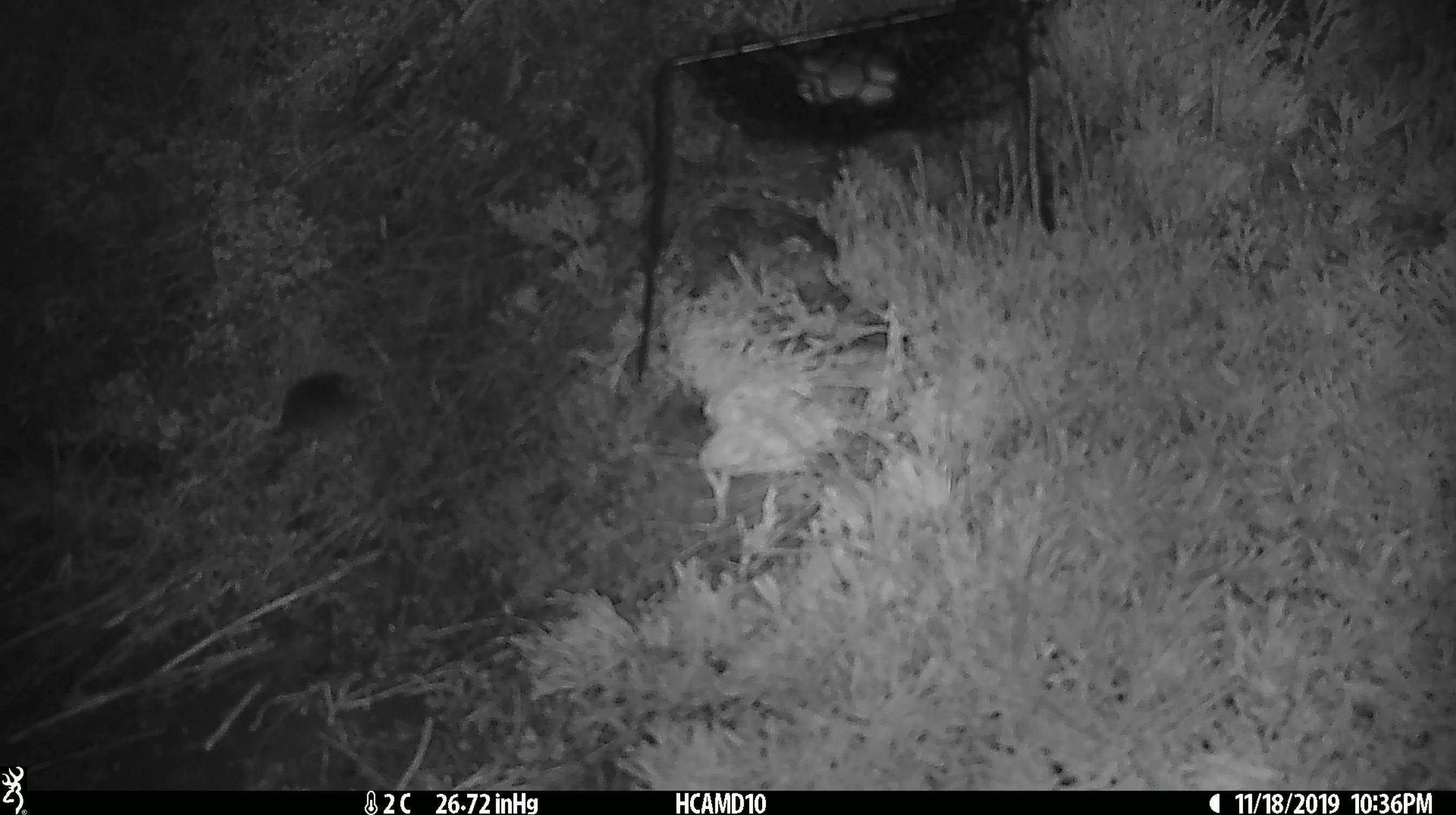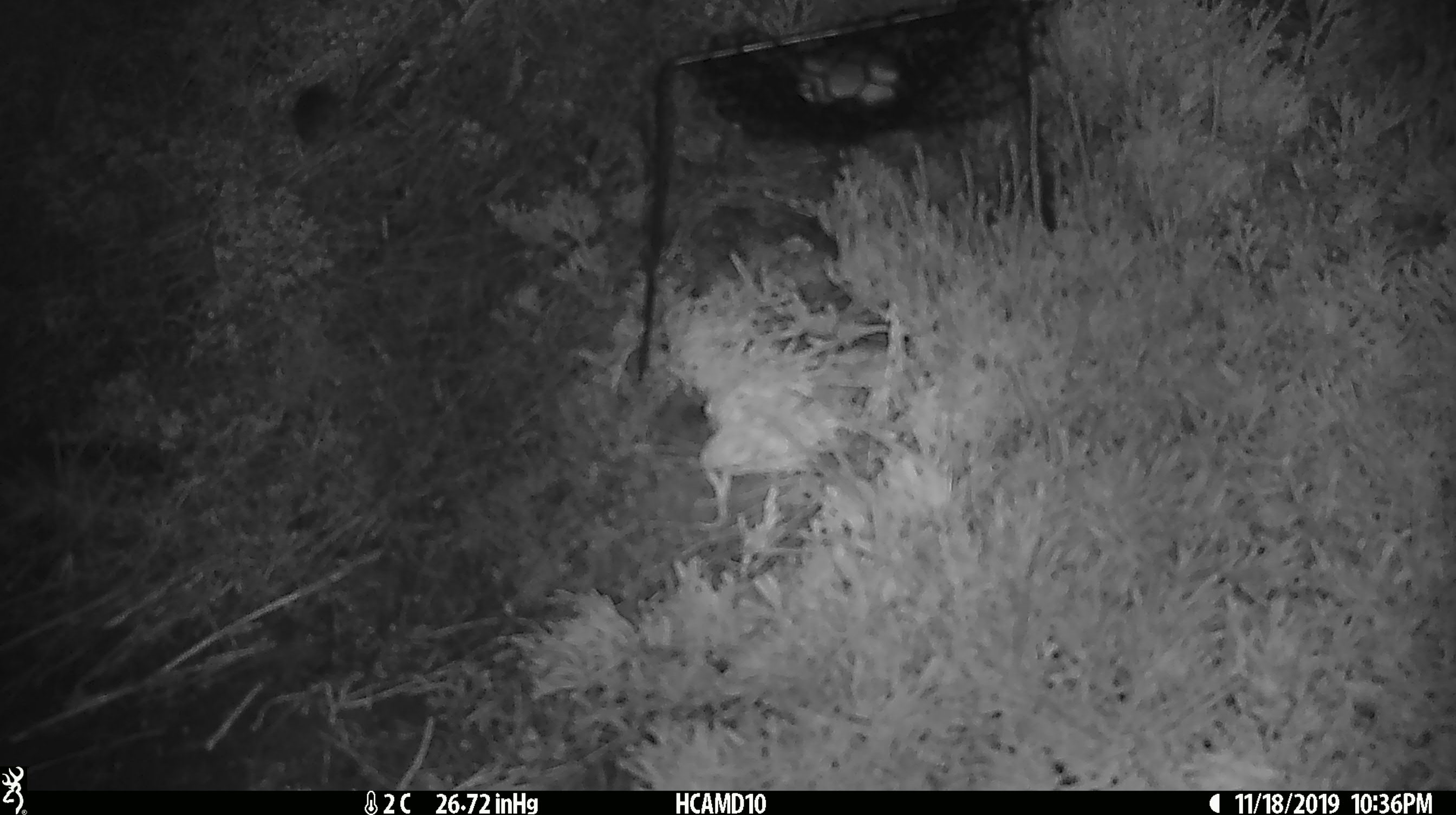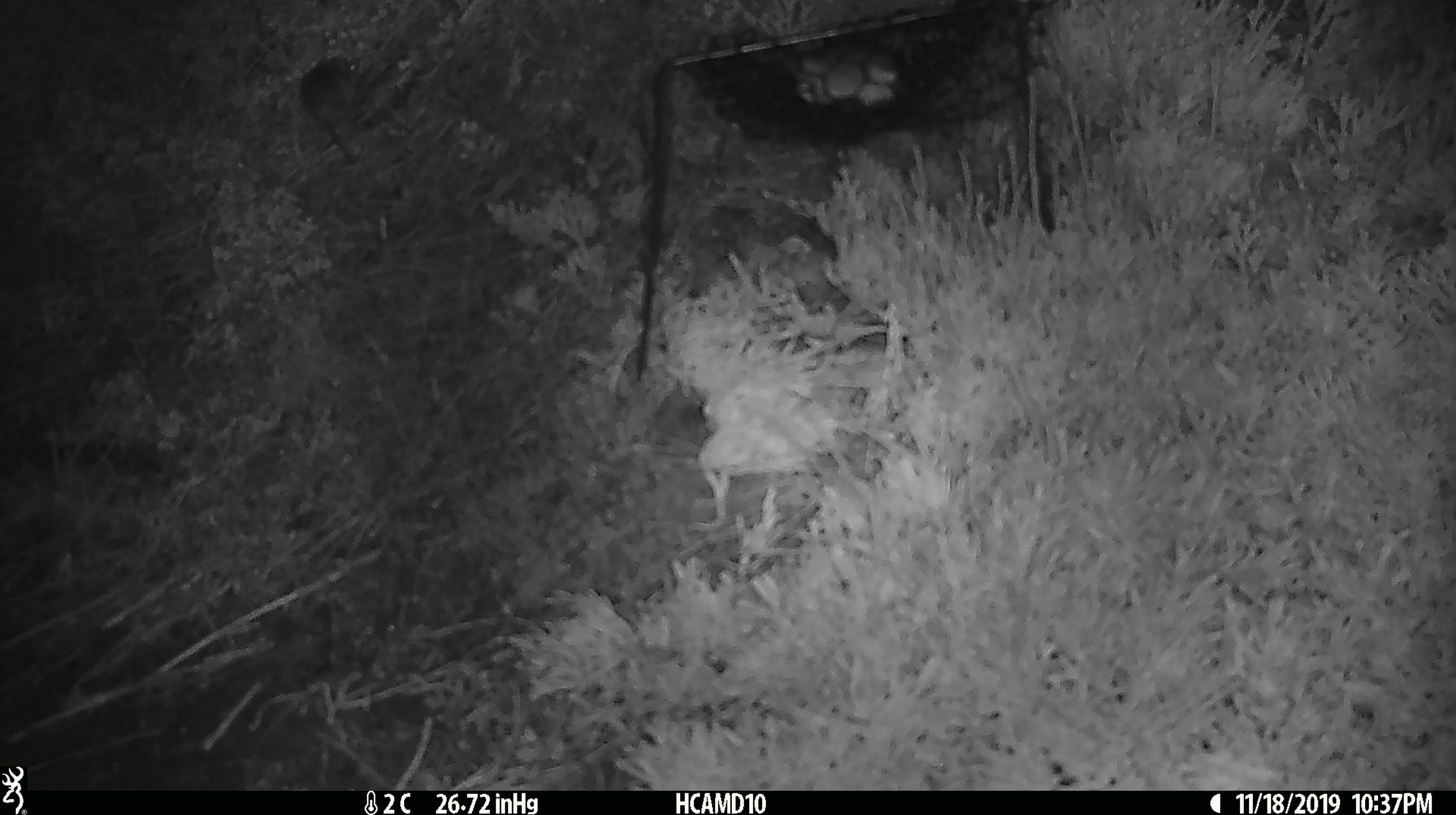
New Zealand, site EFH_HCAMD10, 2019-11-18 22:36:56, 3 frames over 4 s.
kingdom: Animalia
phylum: Chordata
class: Mammalia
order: Rodentia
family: Muridae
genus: Mus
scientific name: Mus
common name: mouse